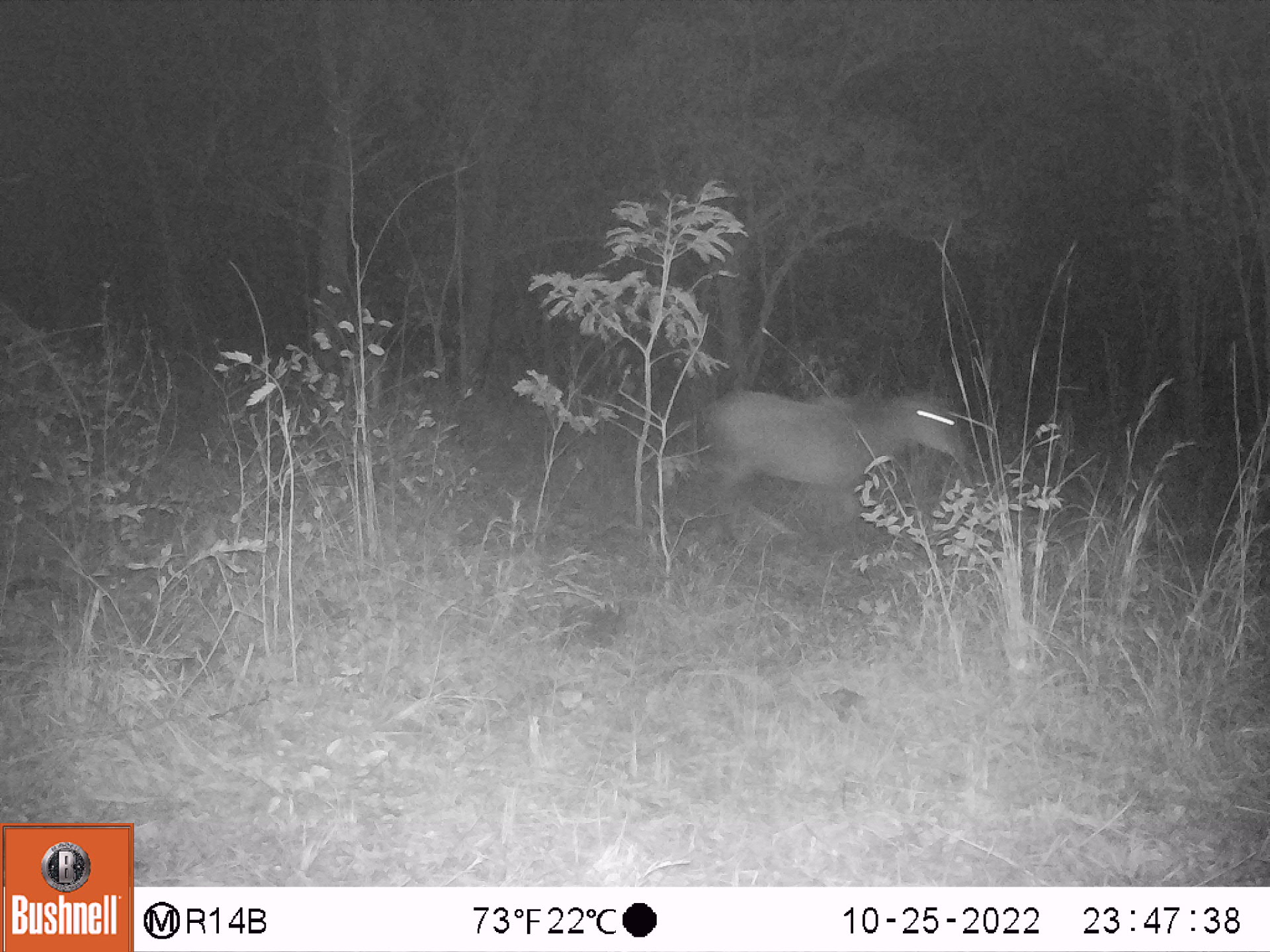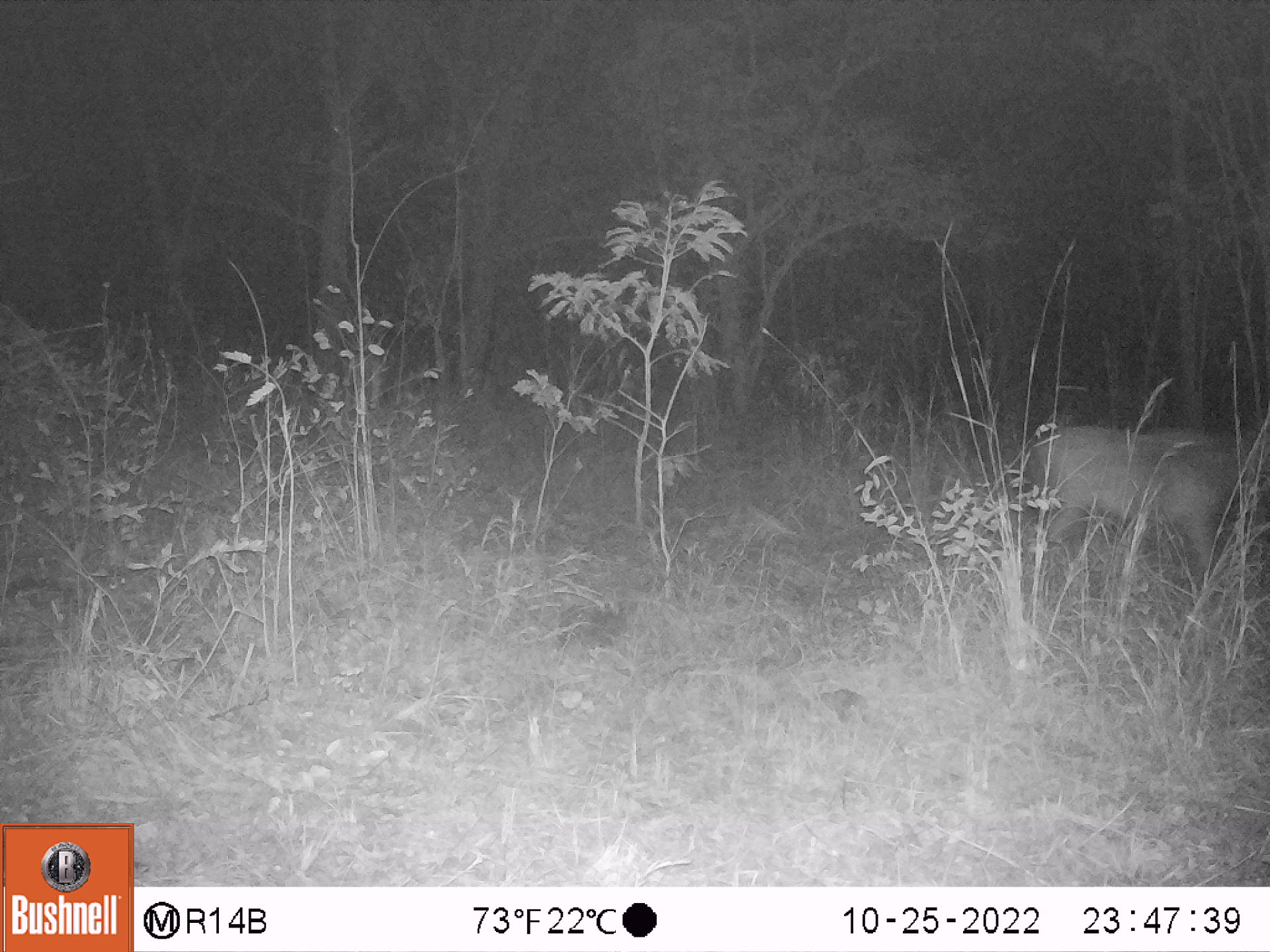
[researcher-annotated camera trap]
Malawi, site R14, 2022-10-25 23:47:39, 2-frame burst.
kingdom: Animalia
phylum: Chordata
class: Mammalia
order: Artiodactyla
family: Bovidae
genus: Hippotragus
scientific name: Hippotragus niger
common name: sable antelope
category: sable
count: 1